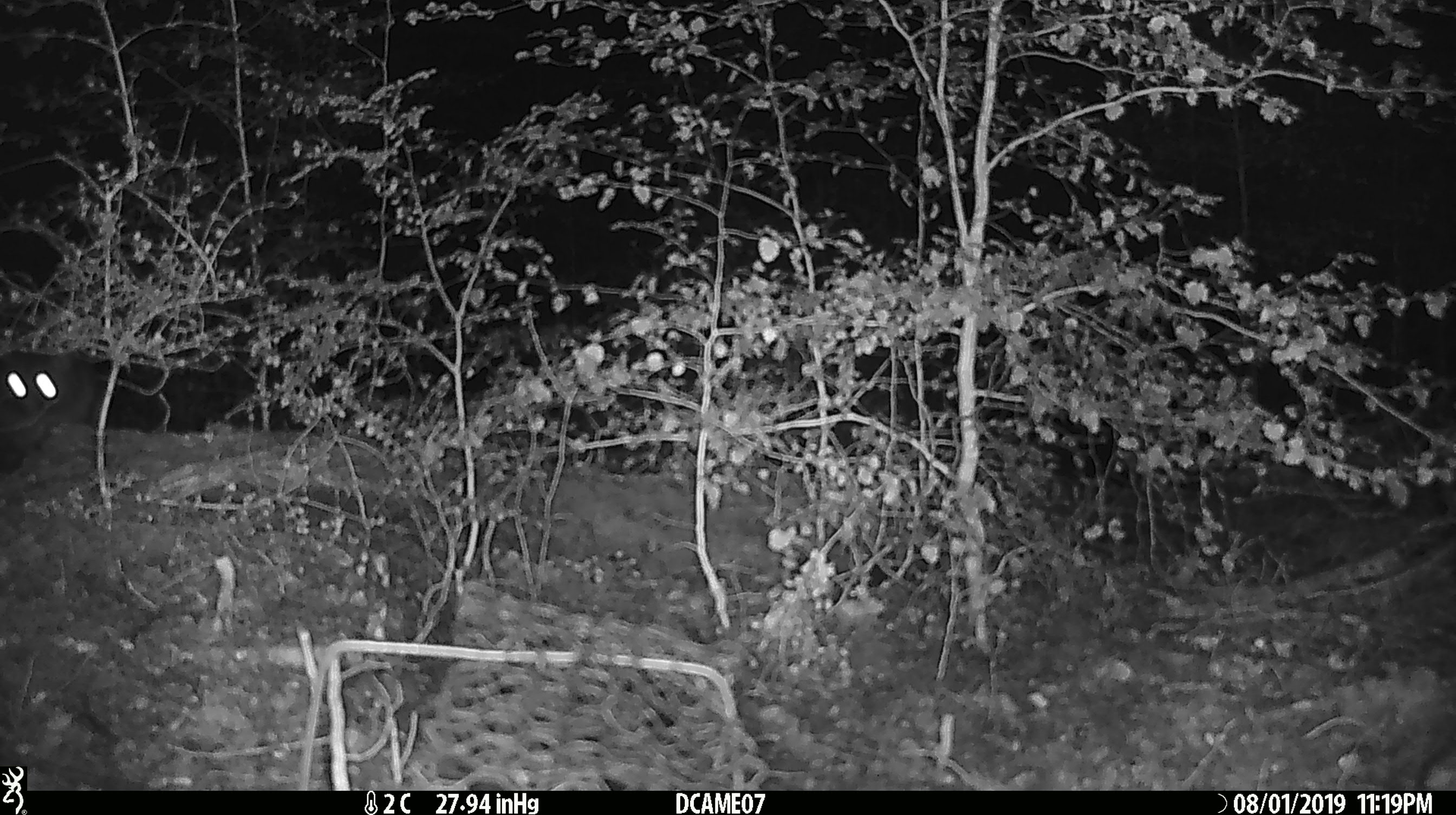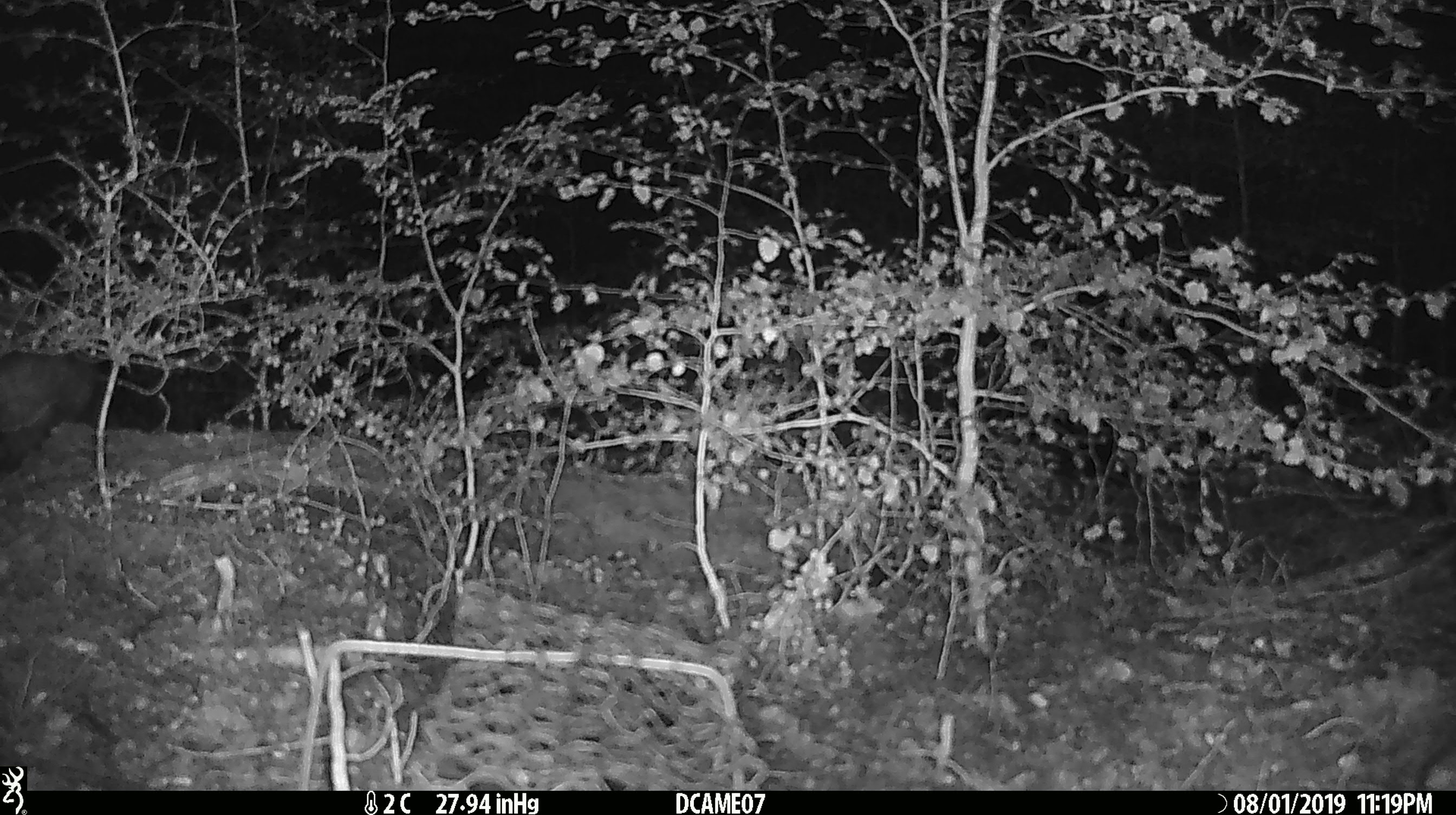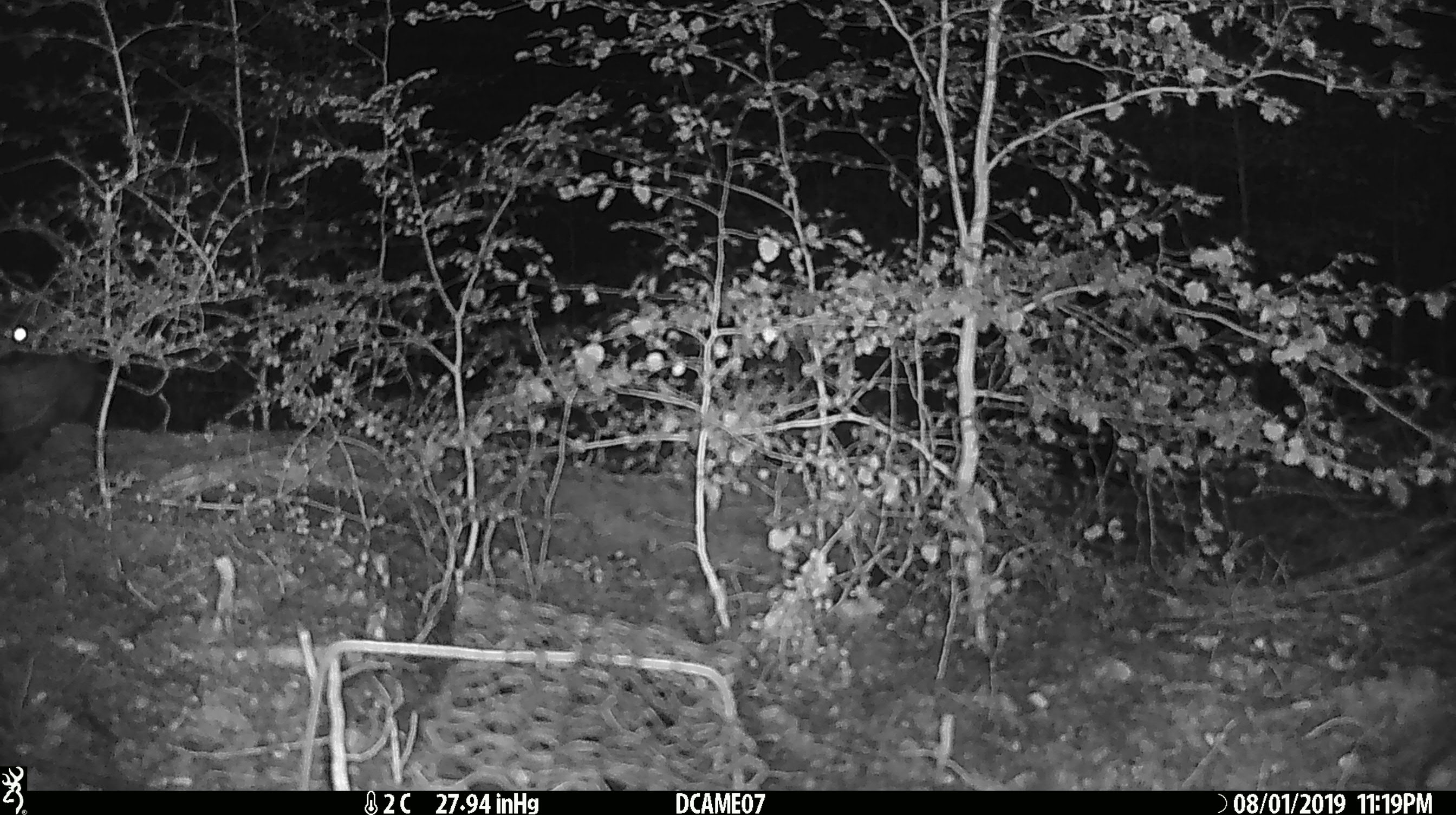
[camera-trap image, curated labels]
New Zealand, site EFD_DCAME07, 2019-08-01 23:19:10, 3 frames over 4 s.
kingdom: Animalia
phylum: Chordata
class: Mammalia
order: Diprotodontia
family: Phalangeridae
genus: Trichosurus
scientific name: Trichosurus vulpecula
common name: common brushtail possum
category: possum